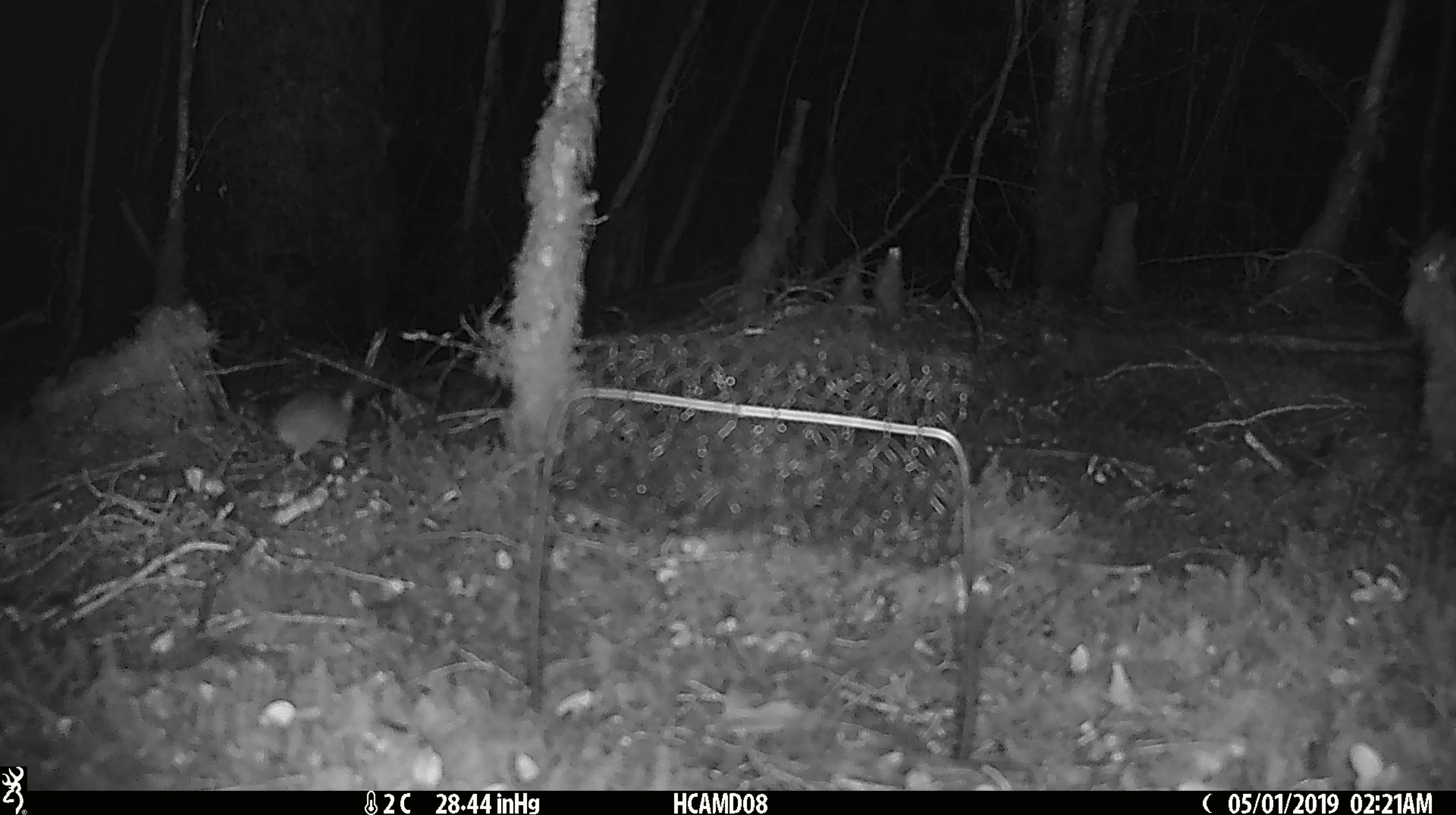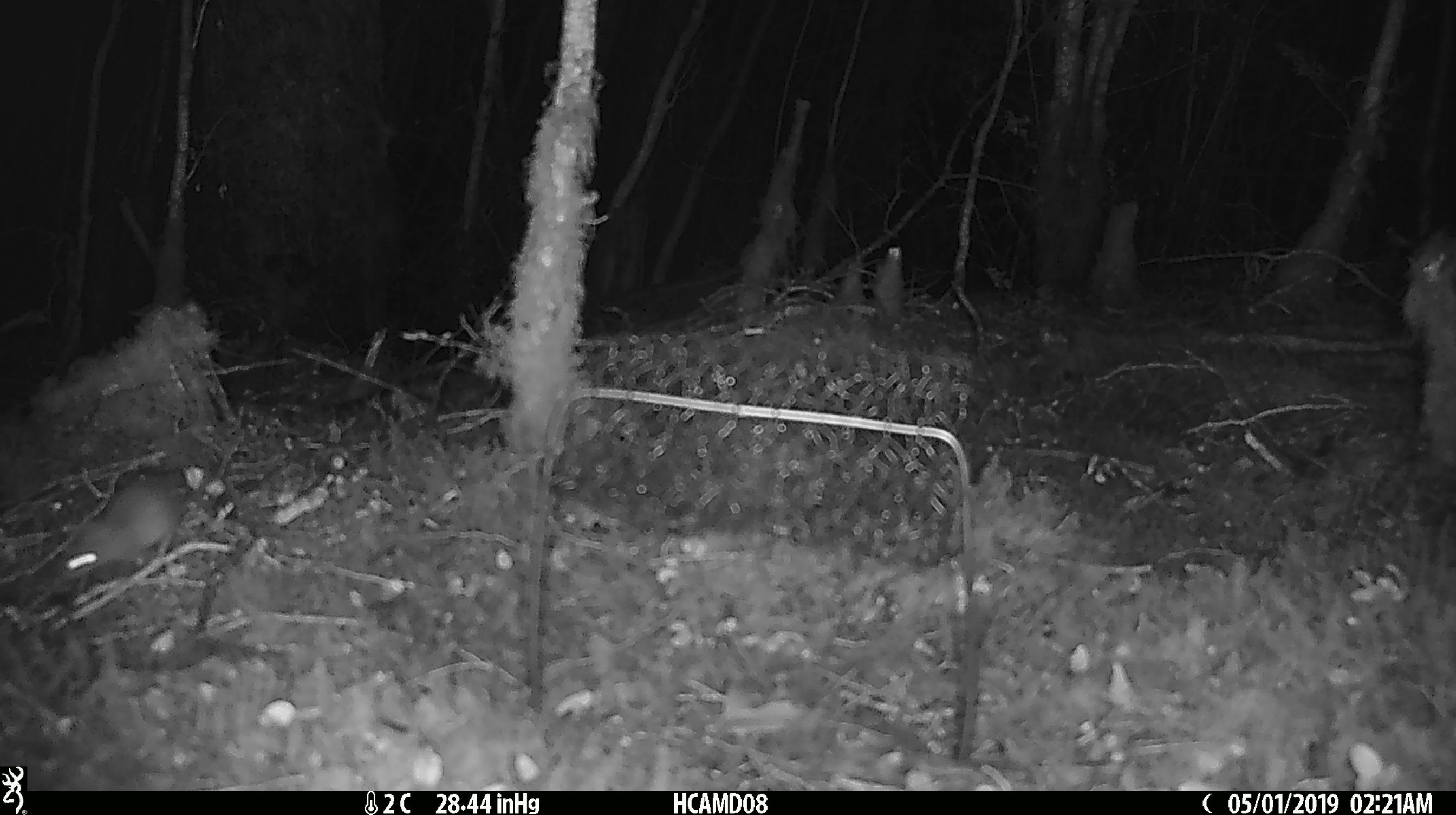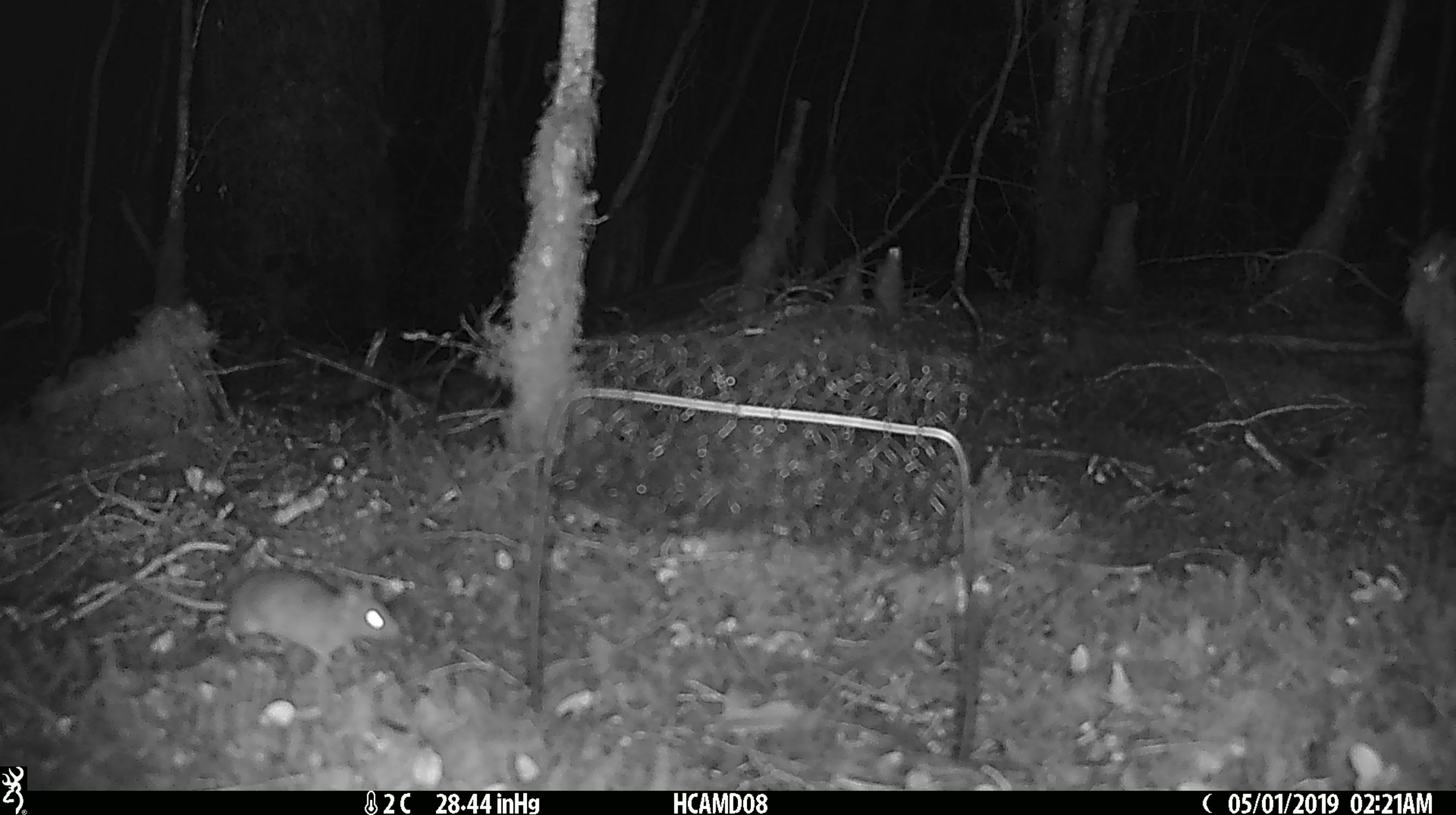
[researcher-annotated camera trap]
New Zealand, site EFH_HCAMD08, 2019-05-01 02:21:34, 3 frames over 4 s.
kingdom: Animalia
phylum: Chordata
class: Mammalia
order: Rodentia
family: Muridae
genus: Rattus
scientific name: Rattus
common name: rat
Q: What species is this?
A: Rat (Rattus).